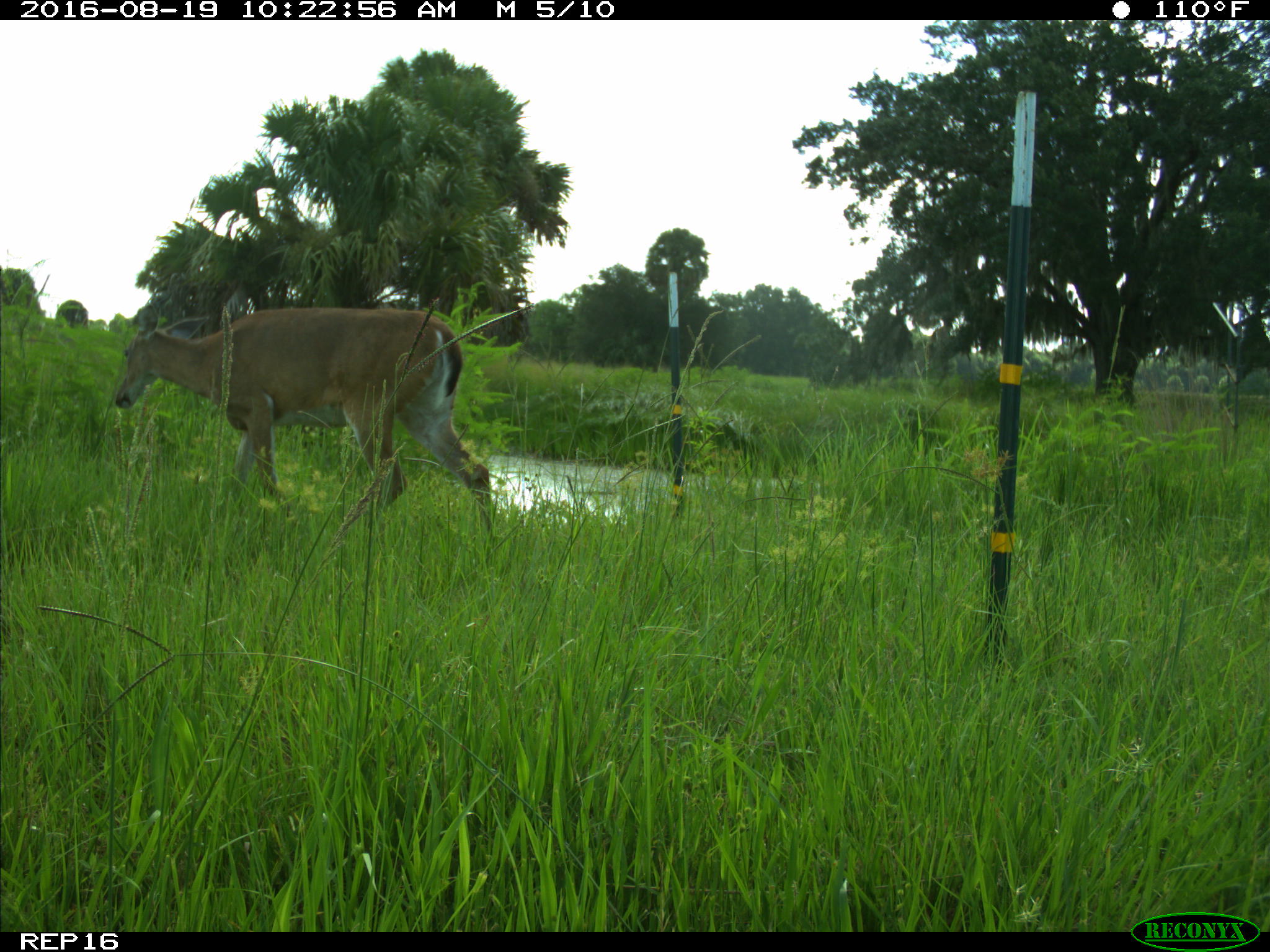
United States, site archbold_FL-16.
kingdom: Animalia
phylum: Chordata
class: Mammalia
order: Artiodactyla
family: Cervidae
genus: Odocoileus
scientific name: Odocoileus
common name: deer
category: unidentified deer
Unidentified deer (deer) (Odocoileus).